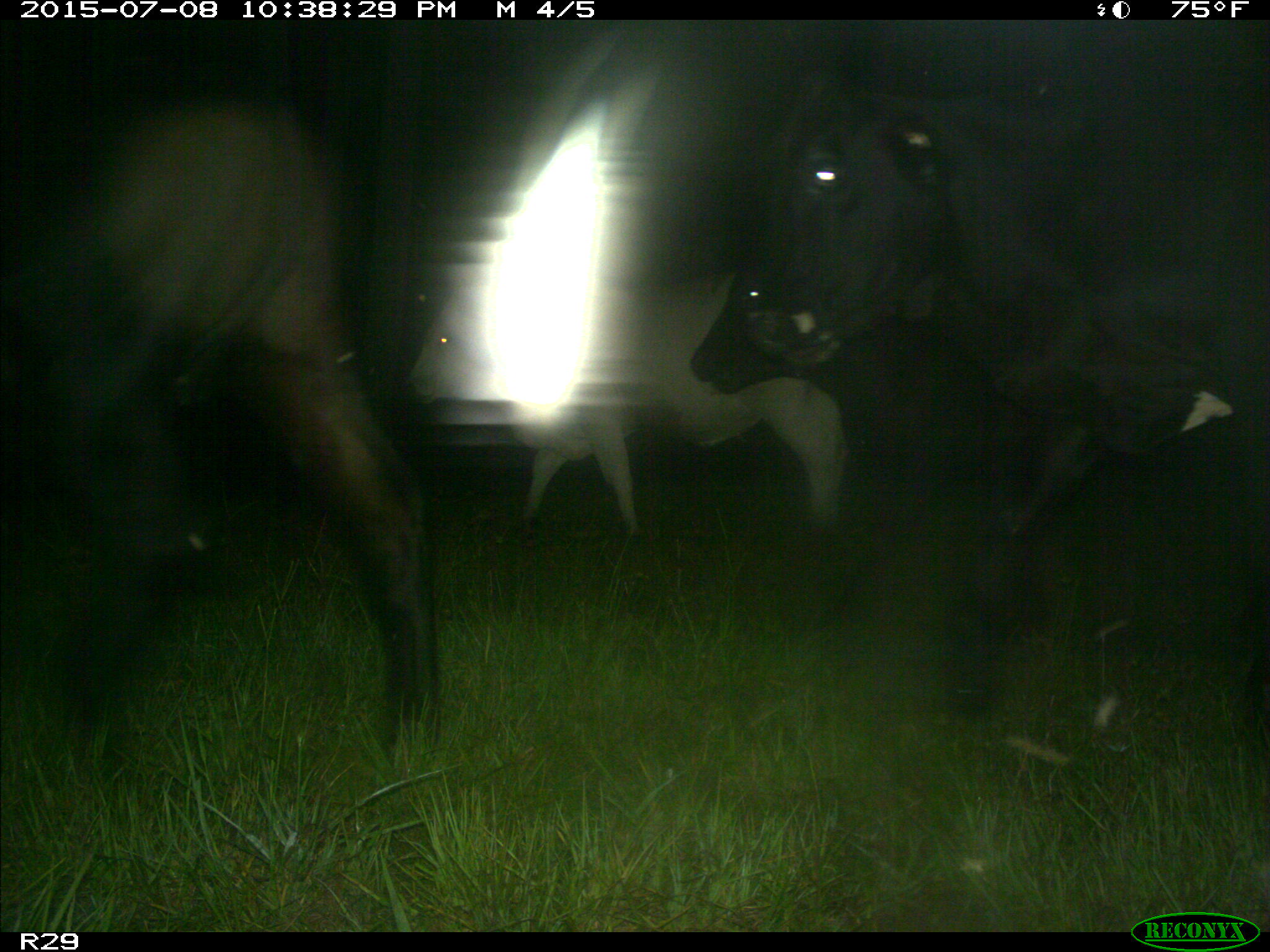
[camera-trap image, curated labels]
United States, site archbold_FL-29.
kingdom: Animalia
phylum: Chordata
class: Mammalia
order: Artiodactyla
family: Bovidae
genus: Bos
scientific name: Bos taurus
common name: domestic cow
Bos taurus (domestic cow).